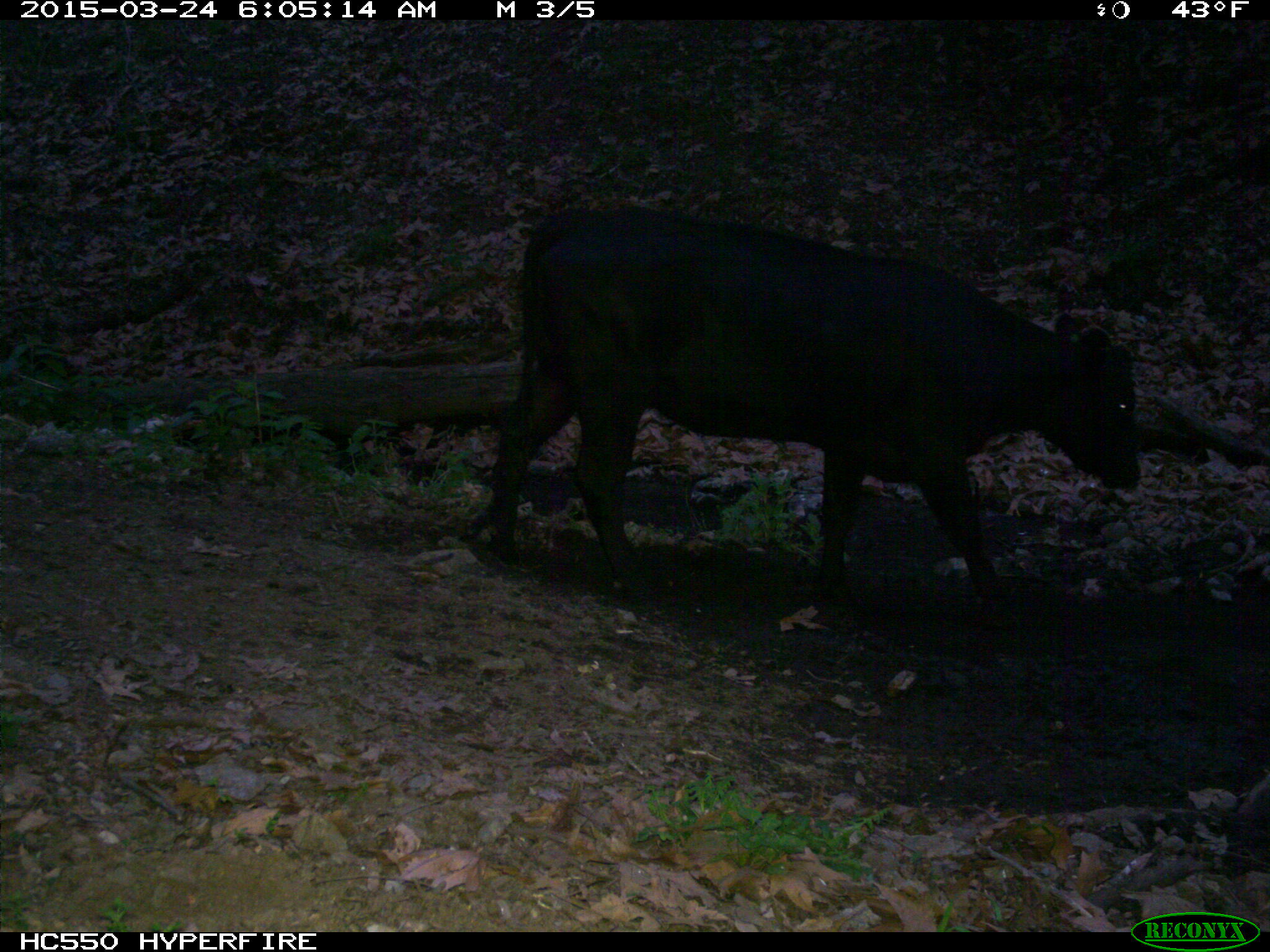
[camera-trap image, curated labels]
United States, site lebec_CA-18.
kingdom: Animalia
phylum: Chordata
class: Mammalia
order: Artiodactyla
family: Bovidae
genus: Bos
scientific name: Bos taurus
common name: domestic cow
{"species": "Bos taurus (domestic cow)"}